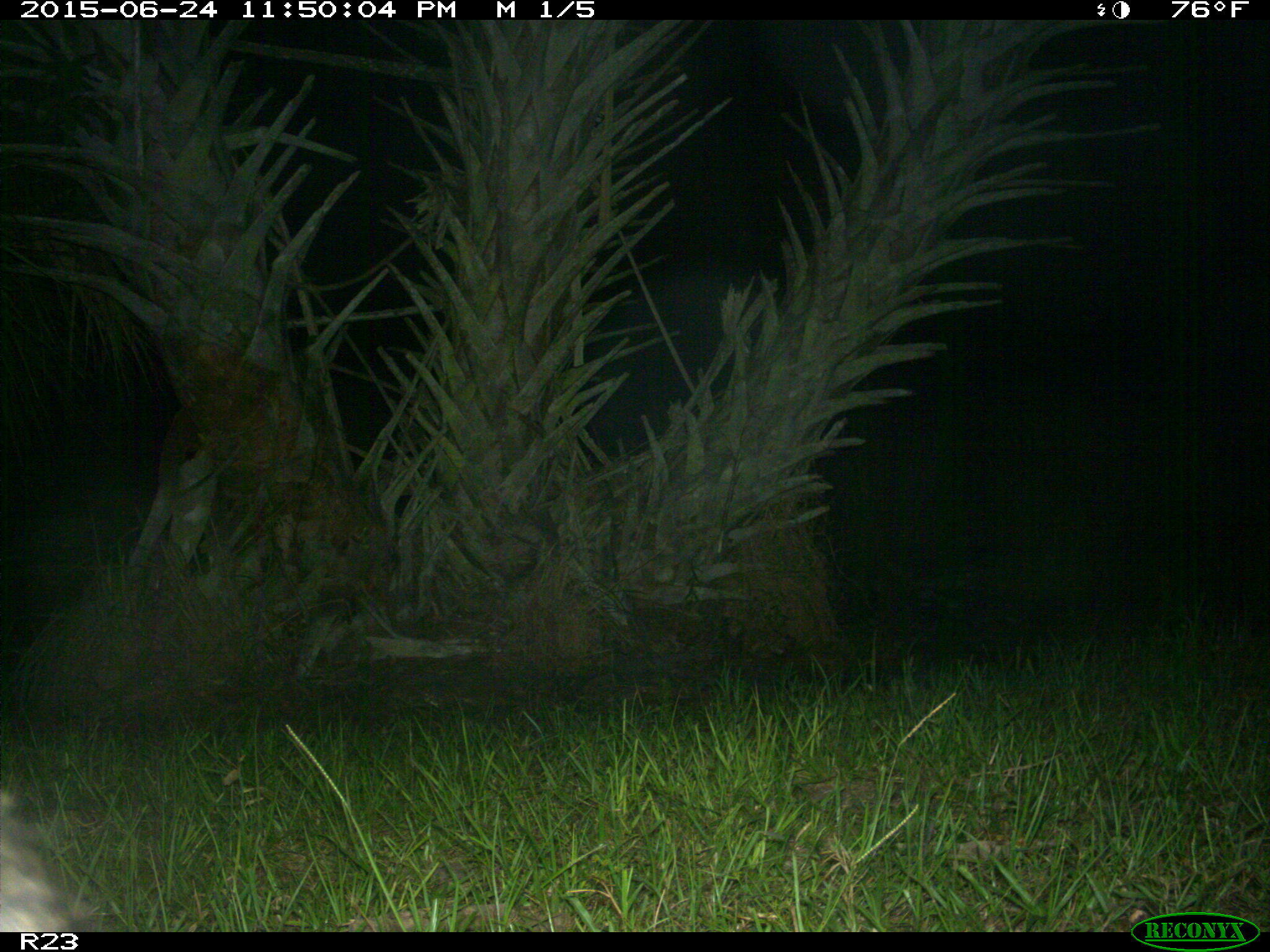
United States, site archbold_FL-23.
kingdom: Animalia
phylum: Chordata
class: Mammalia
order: Artiodactyla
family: Bovidae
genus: Bos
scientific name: Bos taurus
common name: domestic cow